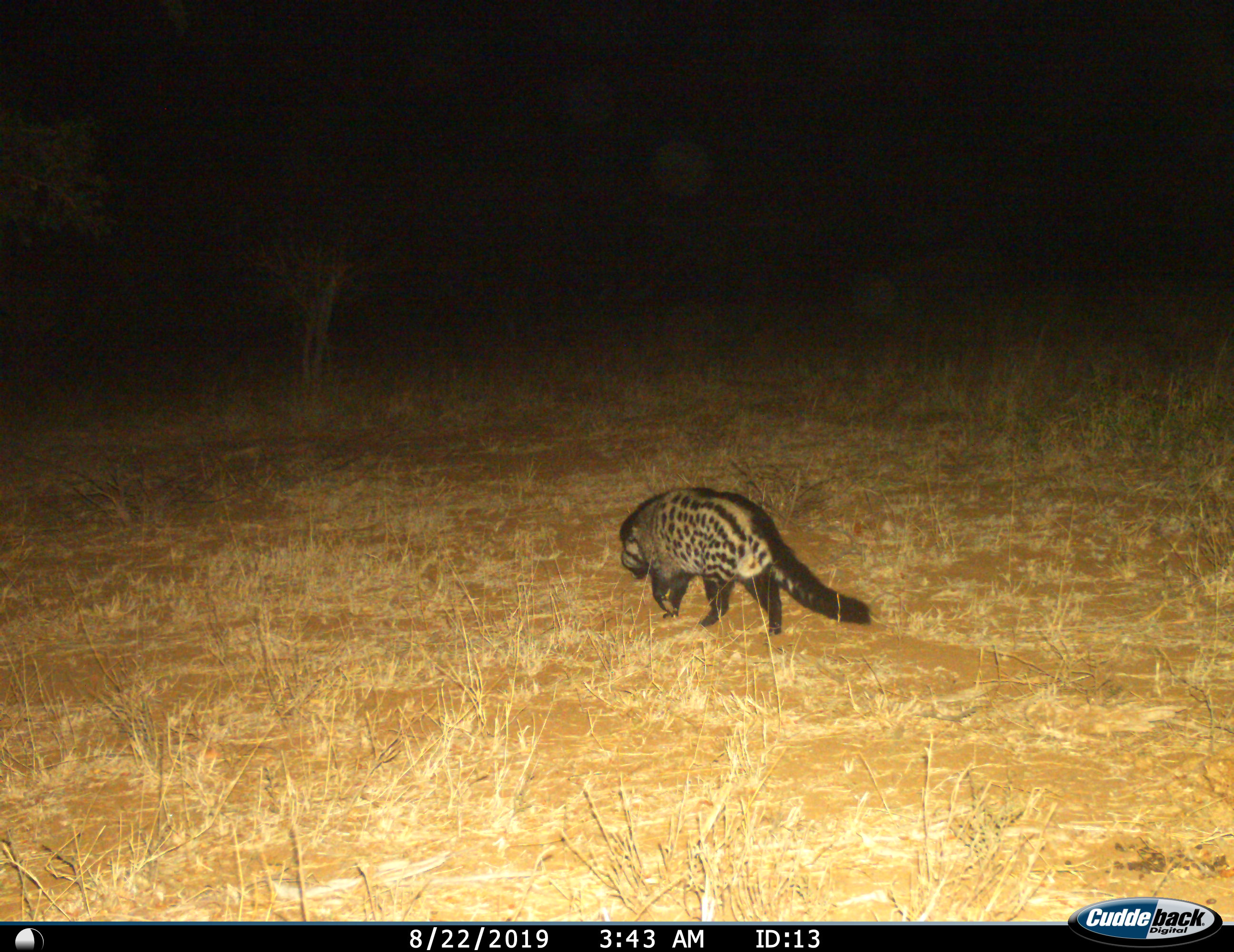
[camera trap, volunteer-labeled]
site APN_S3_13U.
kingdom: Animalia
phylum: Chordata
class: Mammalia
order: Carnivora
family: Viverridae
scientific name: Viverridae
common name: civet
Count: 1.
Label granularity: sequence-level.